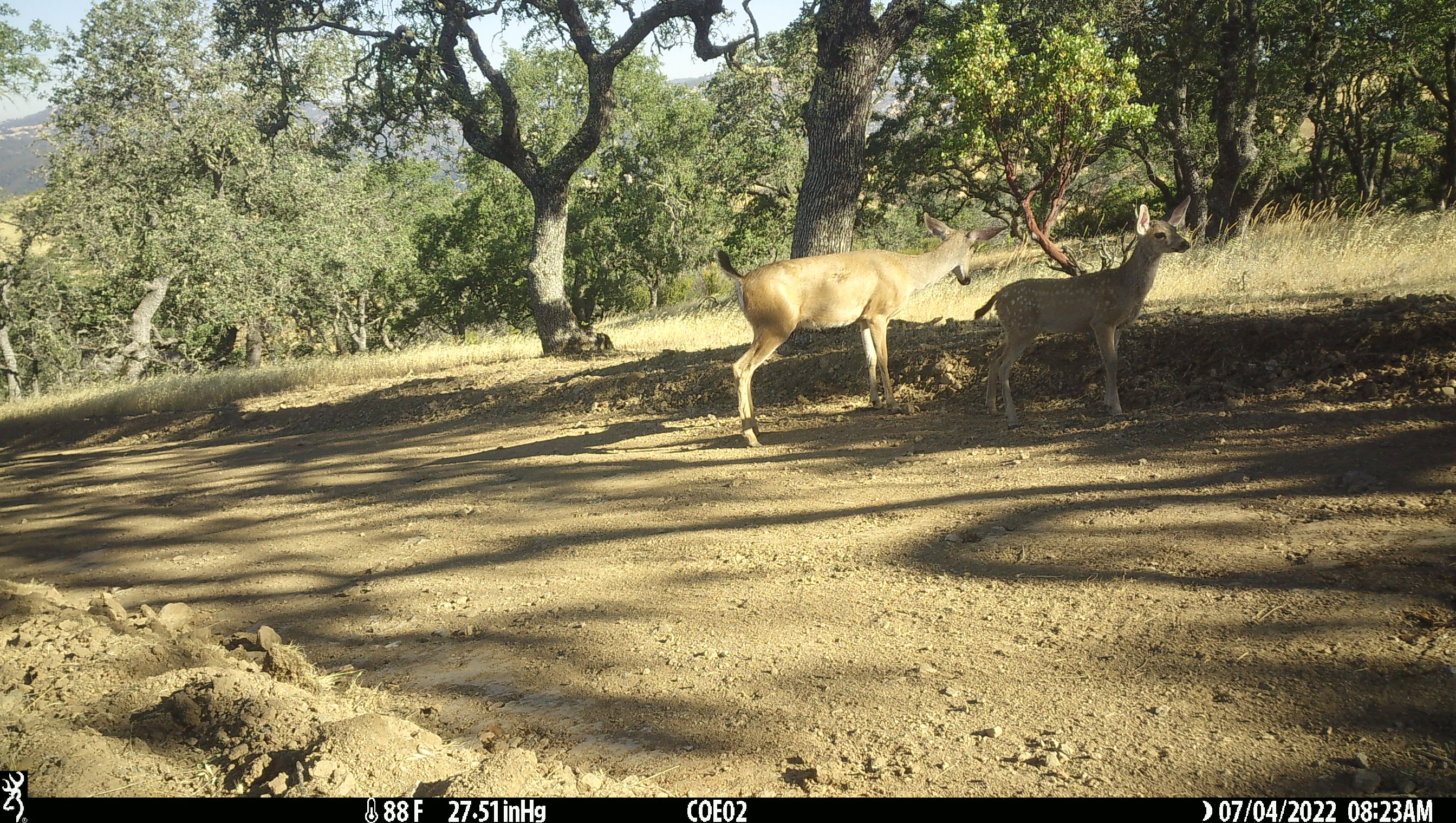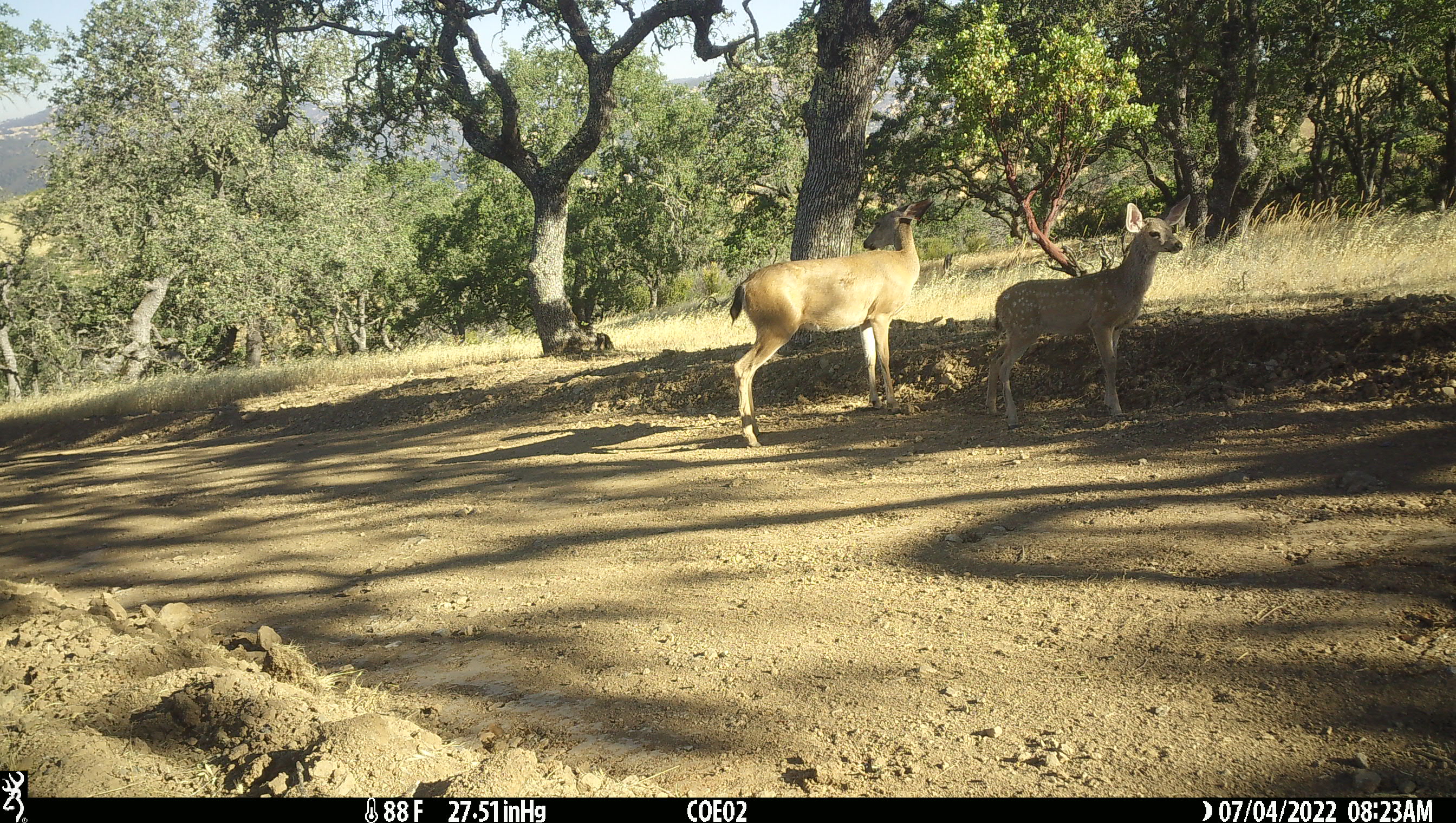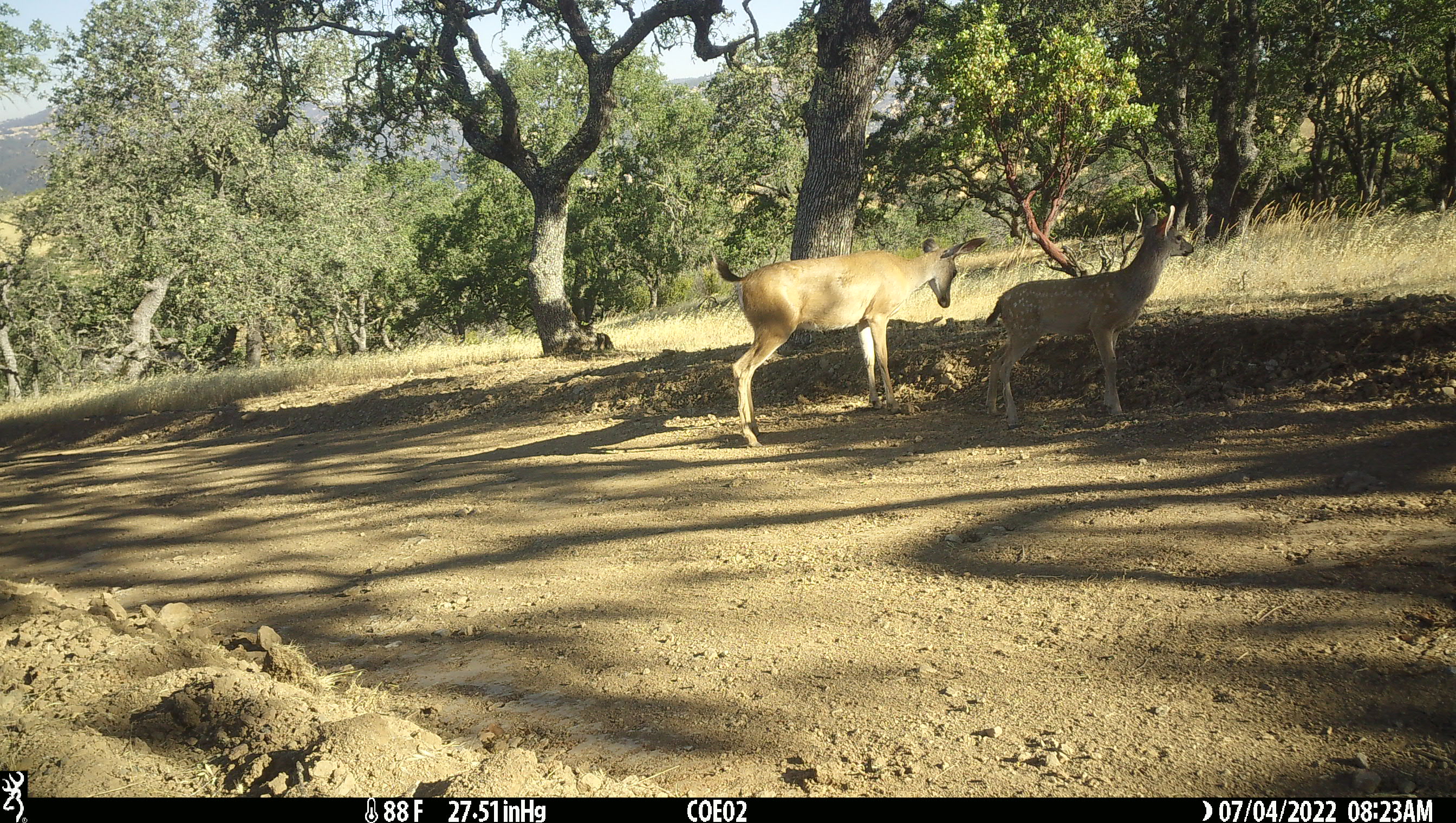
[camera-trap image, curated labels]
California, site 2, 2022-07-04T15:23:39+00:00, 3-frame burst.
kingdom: Animalia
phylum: Chordata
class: Mammalia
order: Artiodactyla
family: Cervidae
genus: Odocoileus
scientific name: Odocoileus hemionus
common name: mule deer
Mule deer (Odocoileus hemionus).